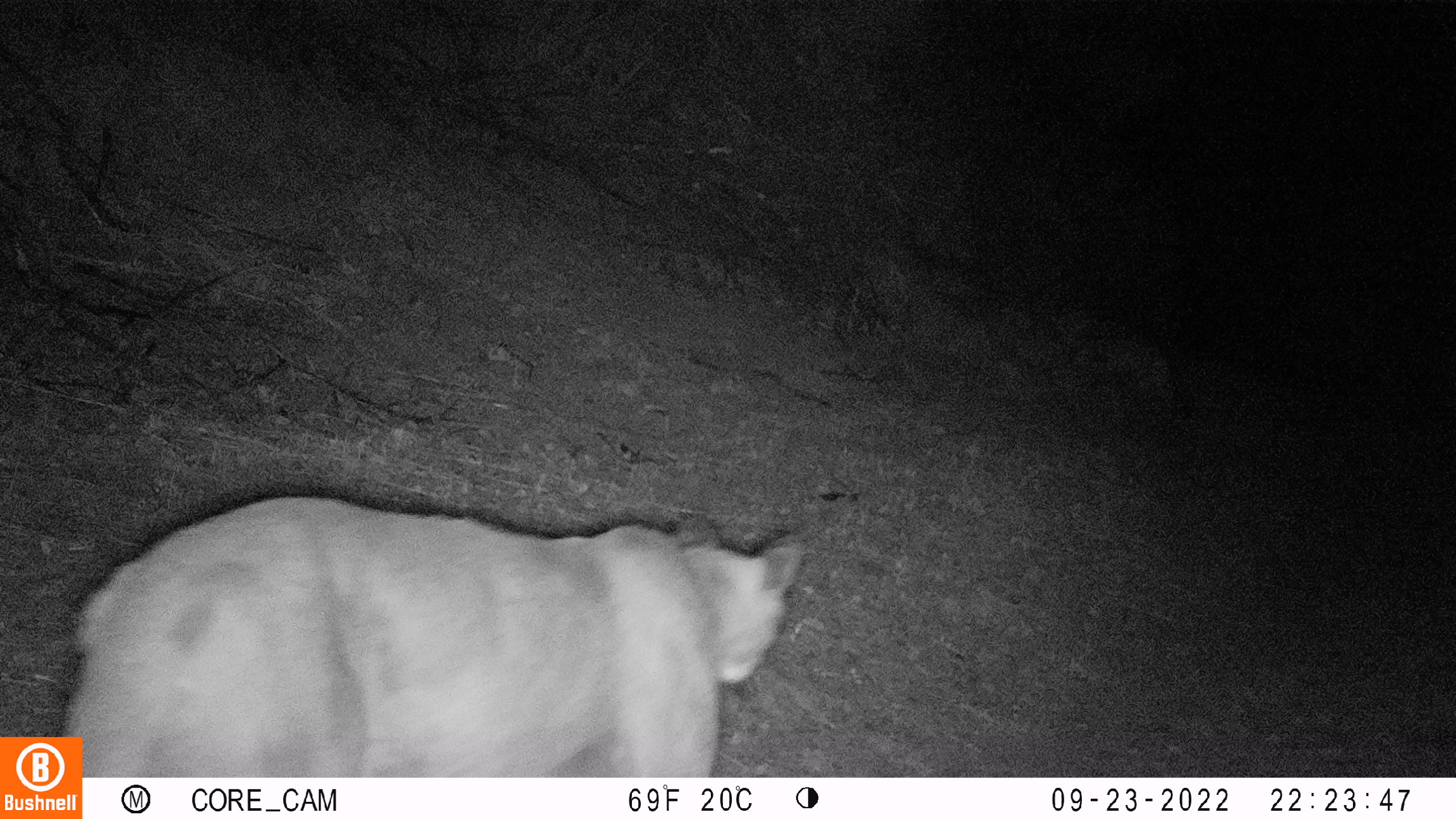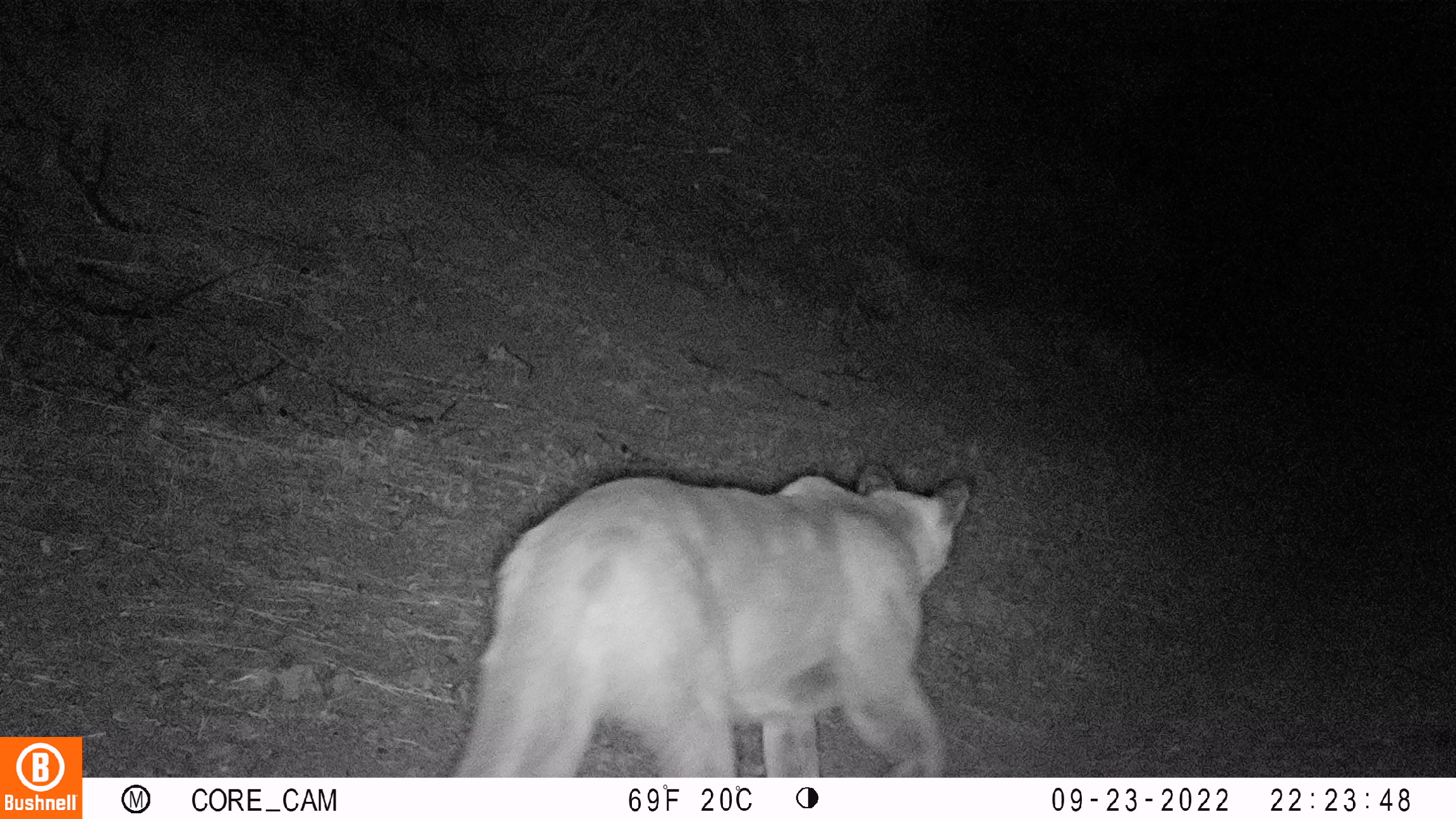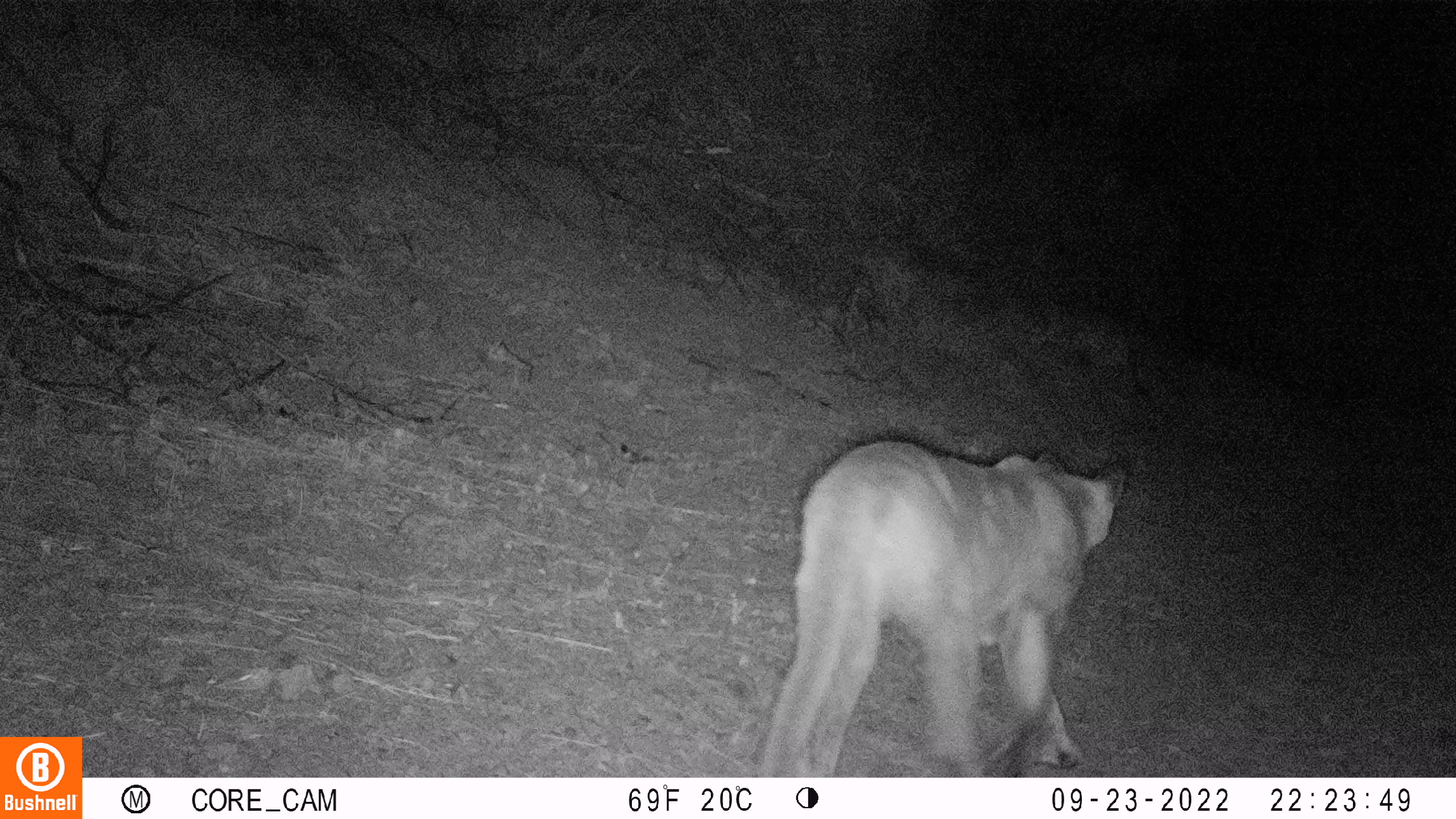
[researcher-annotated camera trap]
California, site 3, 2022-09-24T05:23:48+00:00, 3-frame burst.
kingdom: Animalia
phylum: Chordata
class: Mammalia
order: Carnivora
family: Felidae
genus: Puma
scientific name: Puma concolor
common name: puma